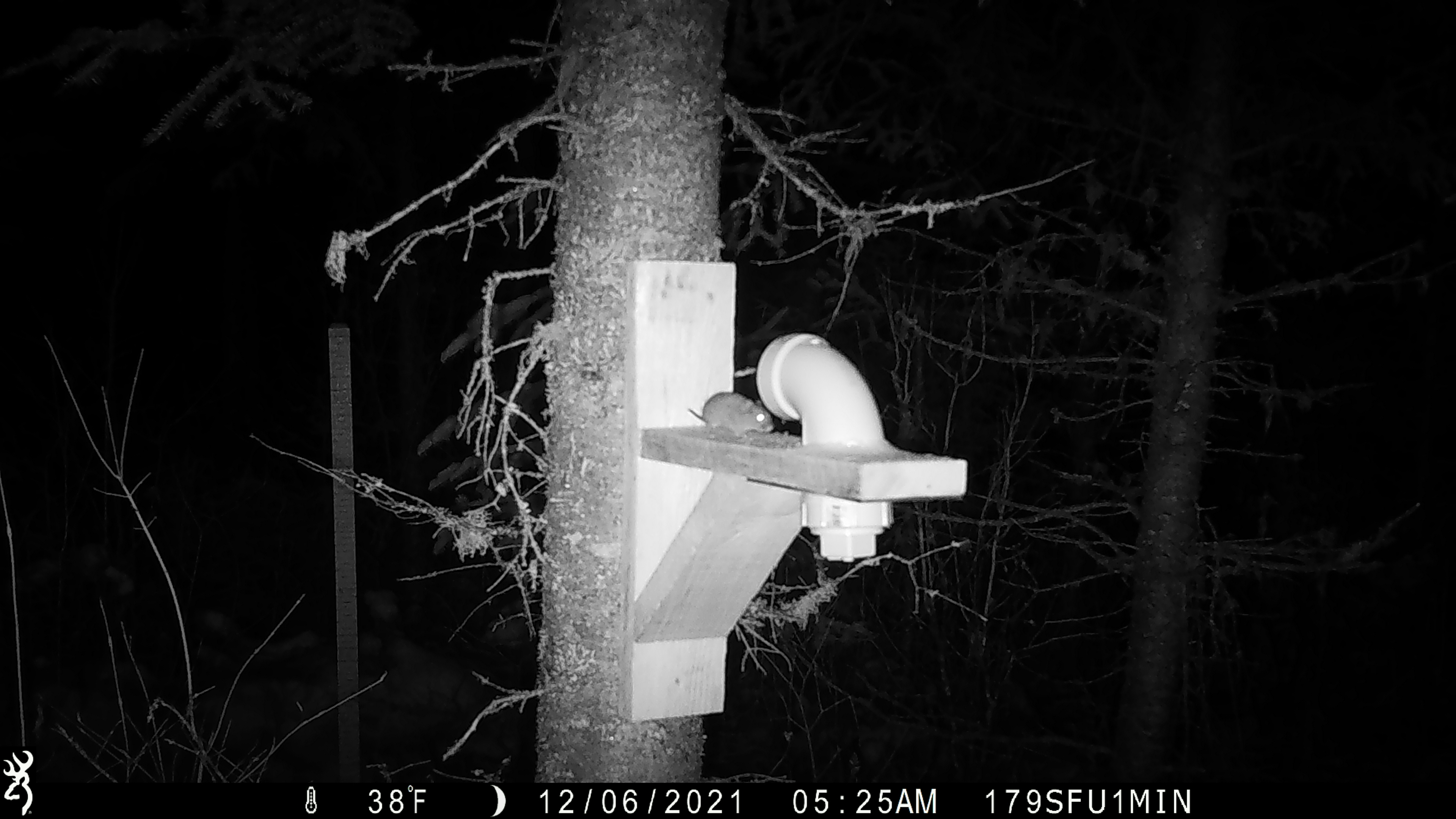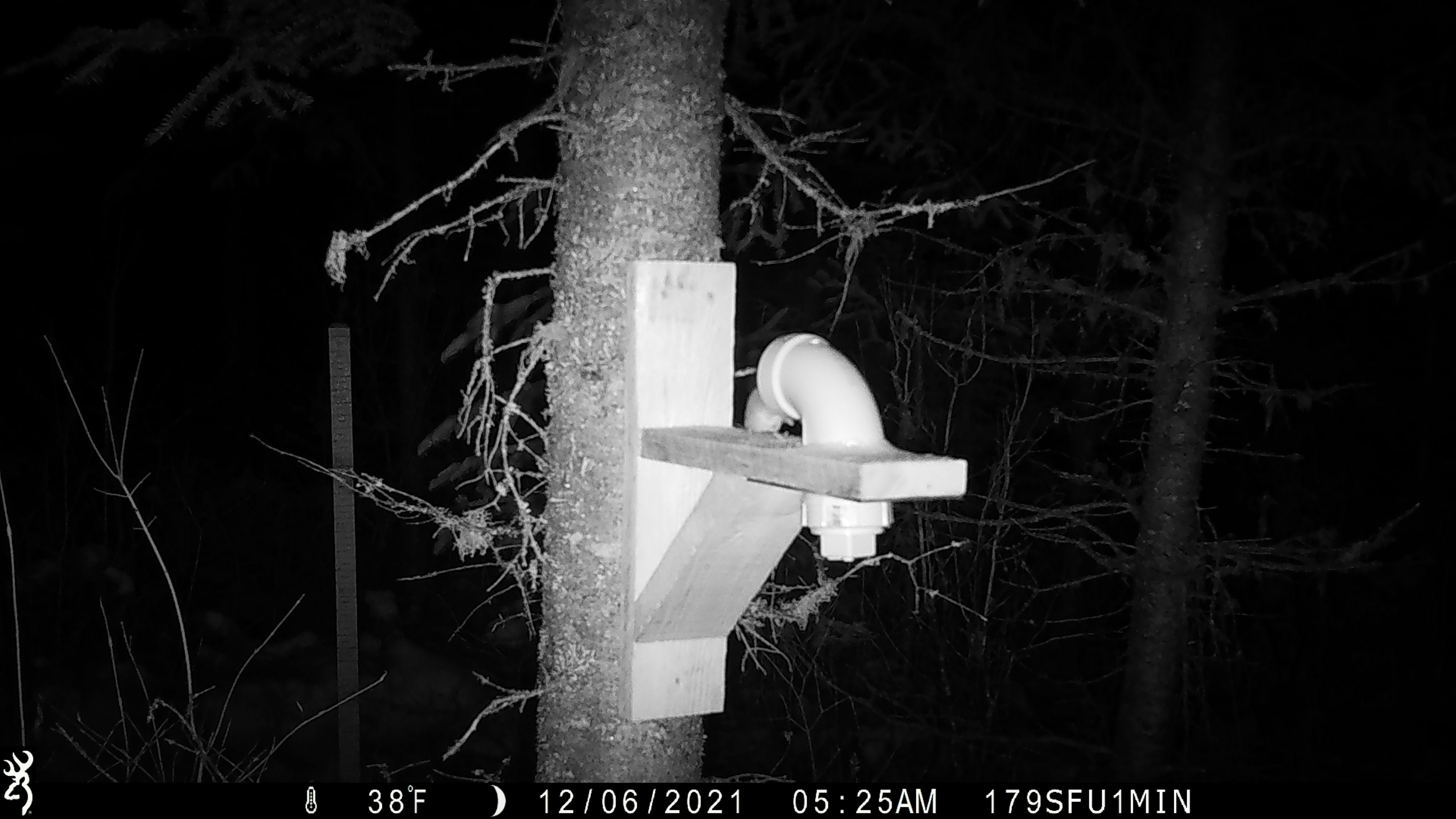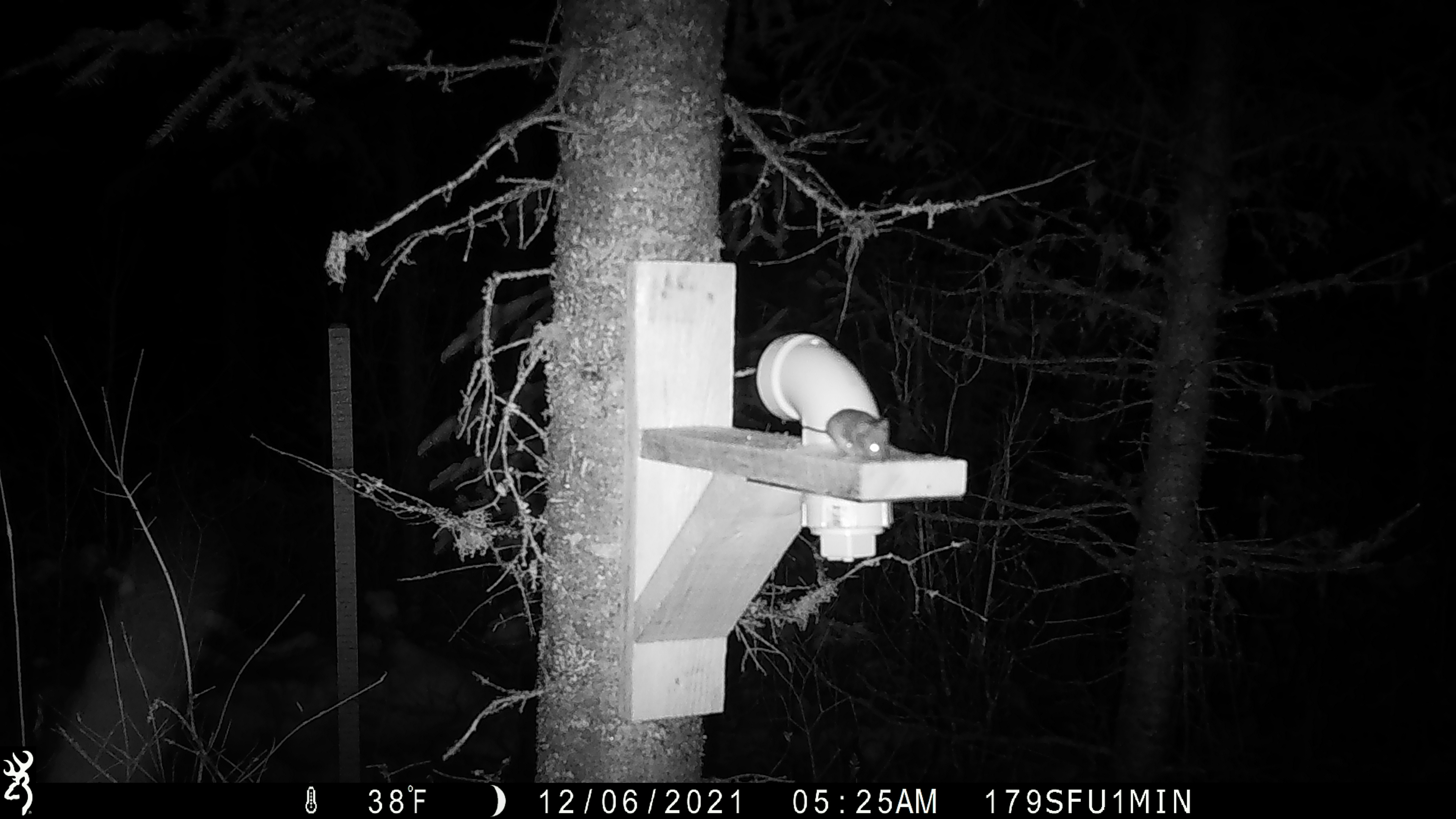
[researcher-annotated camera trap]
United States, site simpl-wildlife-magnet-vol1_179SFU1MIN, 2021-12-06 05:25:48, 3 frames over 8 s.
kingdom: Animalia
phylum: Chordata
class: Mammalia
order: Rodentia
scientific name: Rodentia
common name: mouse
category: mouse sp.